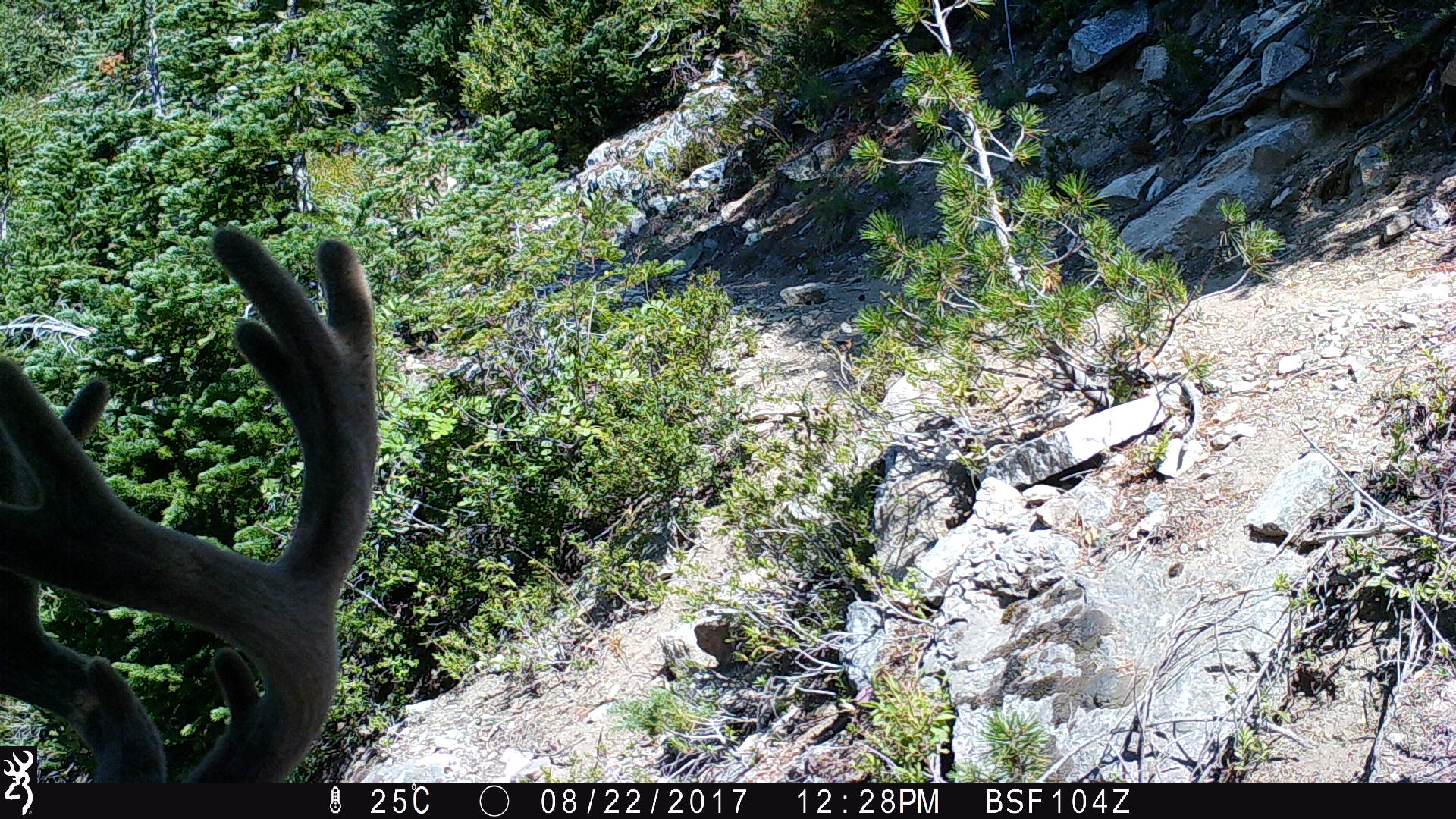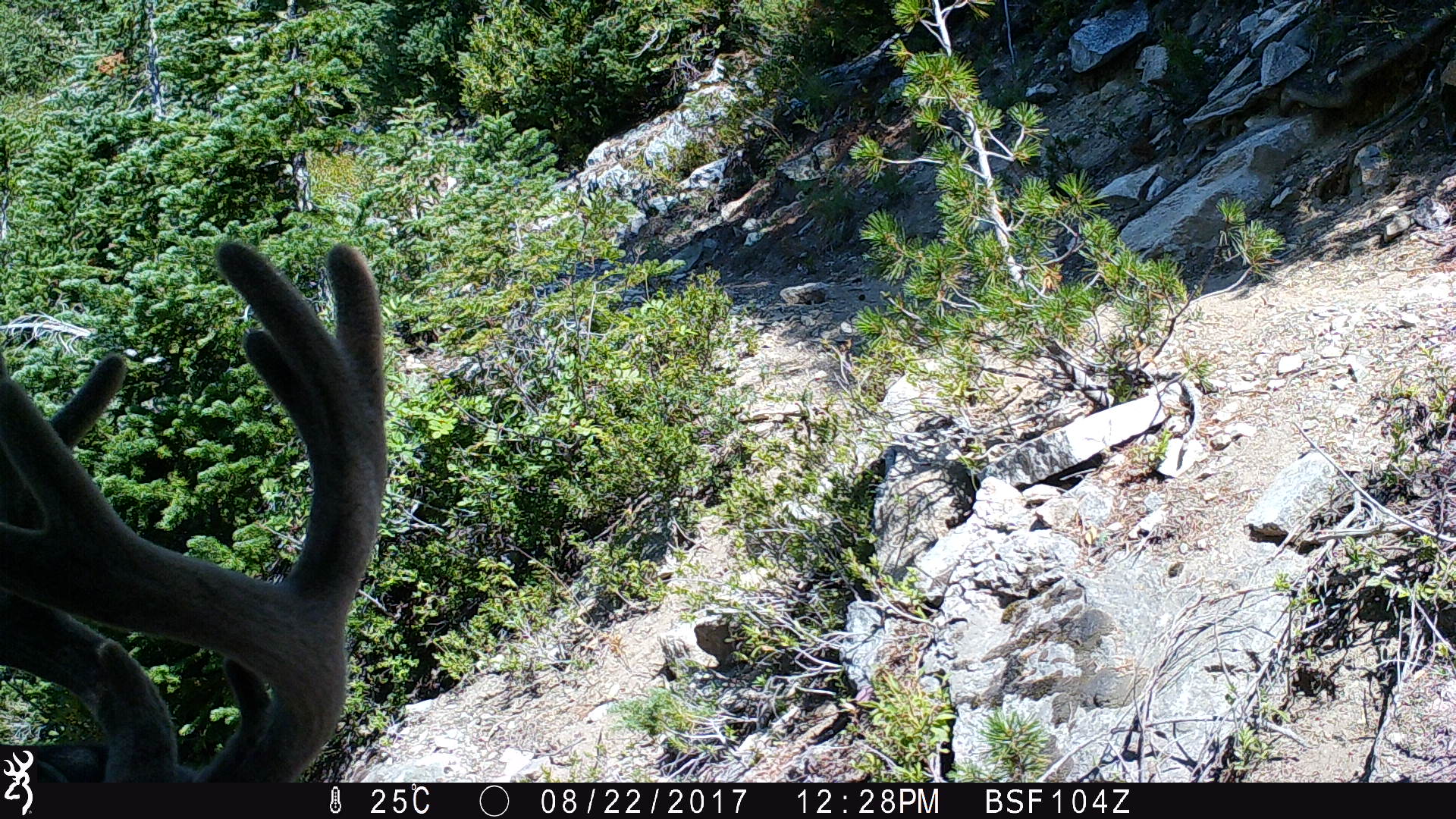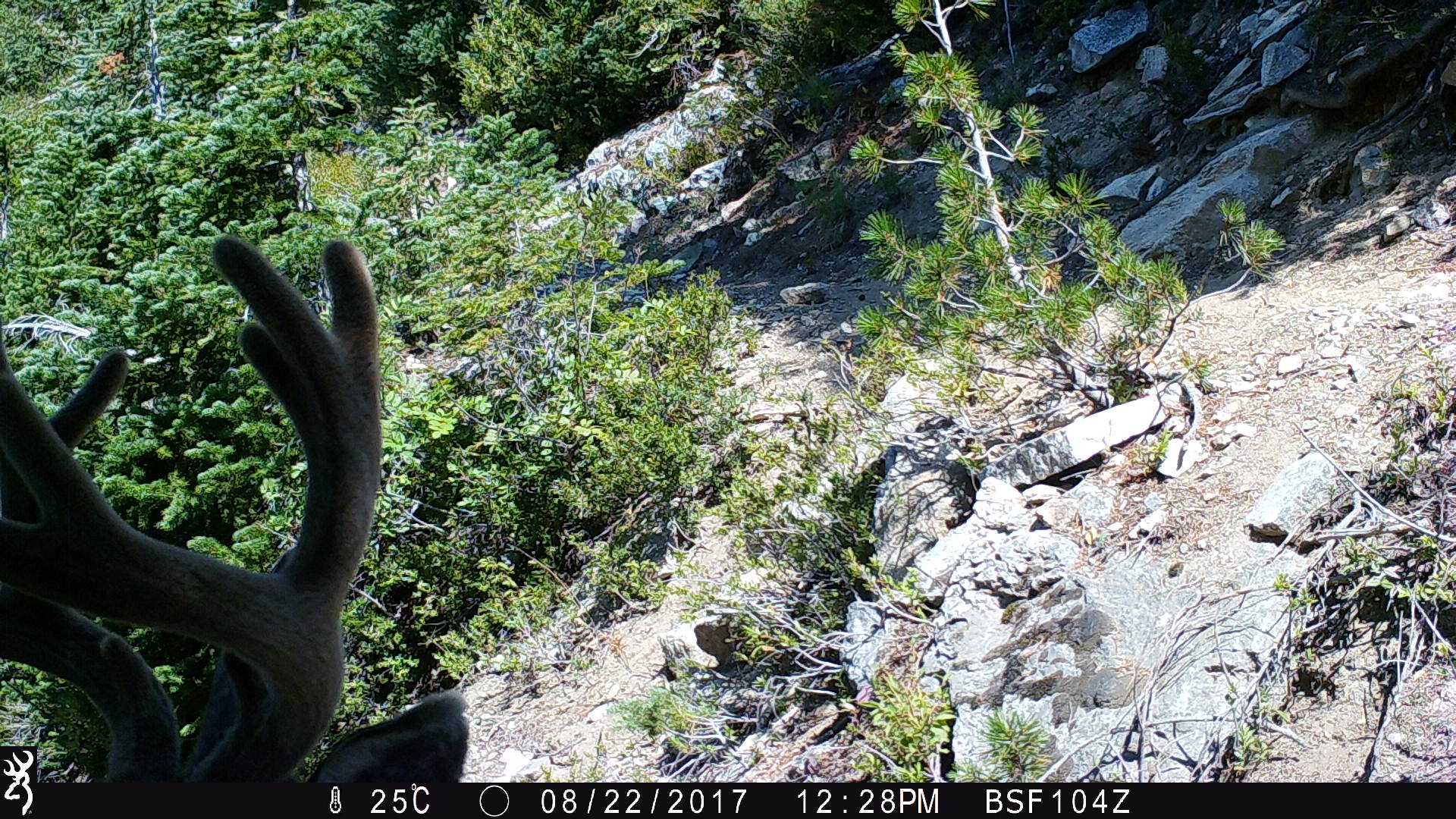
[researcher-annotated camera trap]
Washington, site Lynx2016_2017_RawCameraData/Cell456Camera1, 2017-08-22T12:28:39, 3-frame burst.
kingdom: Animalia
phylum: Chordata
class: Mammalia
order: Artiodactyla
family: Cervidae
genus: Odocoileus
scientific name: Odocoileus hemionus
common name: mule deer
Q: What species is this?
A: Odocoileus hemionus (mule deer).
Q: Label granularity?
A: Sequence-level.